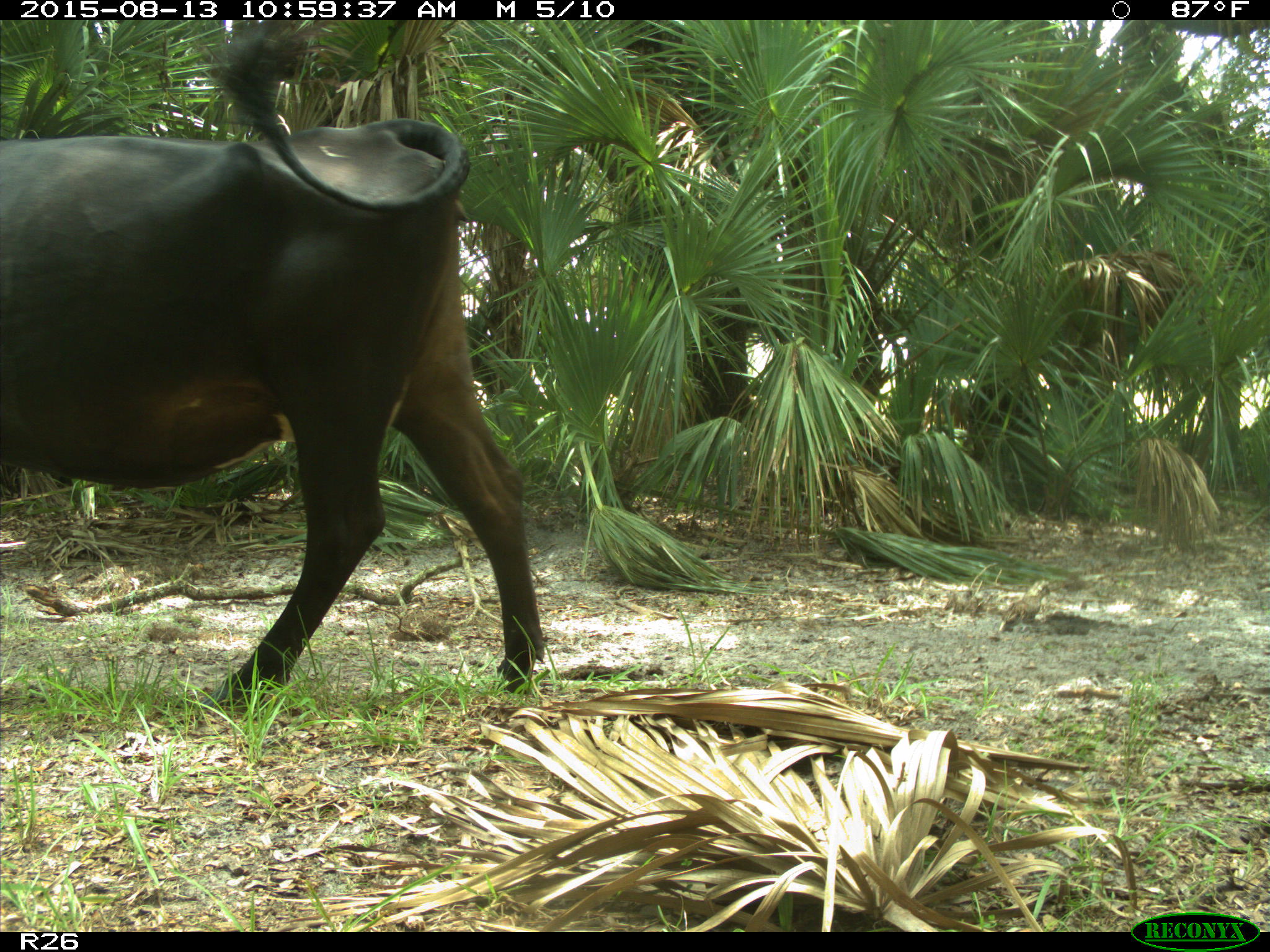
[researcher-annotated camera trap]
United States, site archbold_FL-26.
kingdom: Animalia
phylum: Chordata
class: Mammalia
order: Artiodactyla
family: Bovidae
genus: Bos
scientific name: Bos taurus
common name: domestic cow